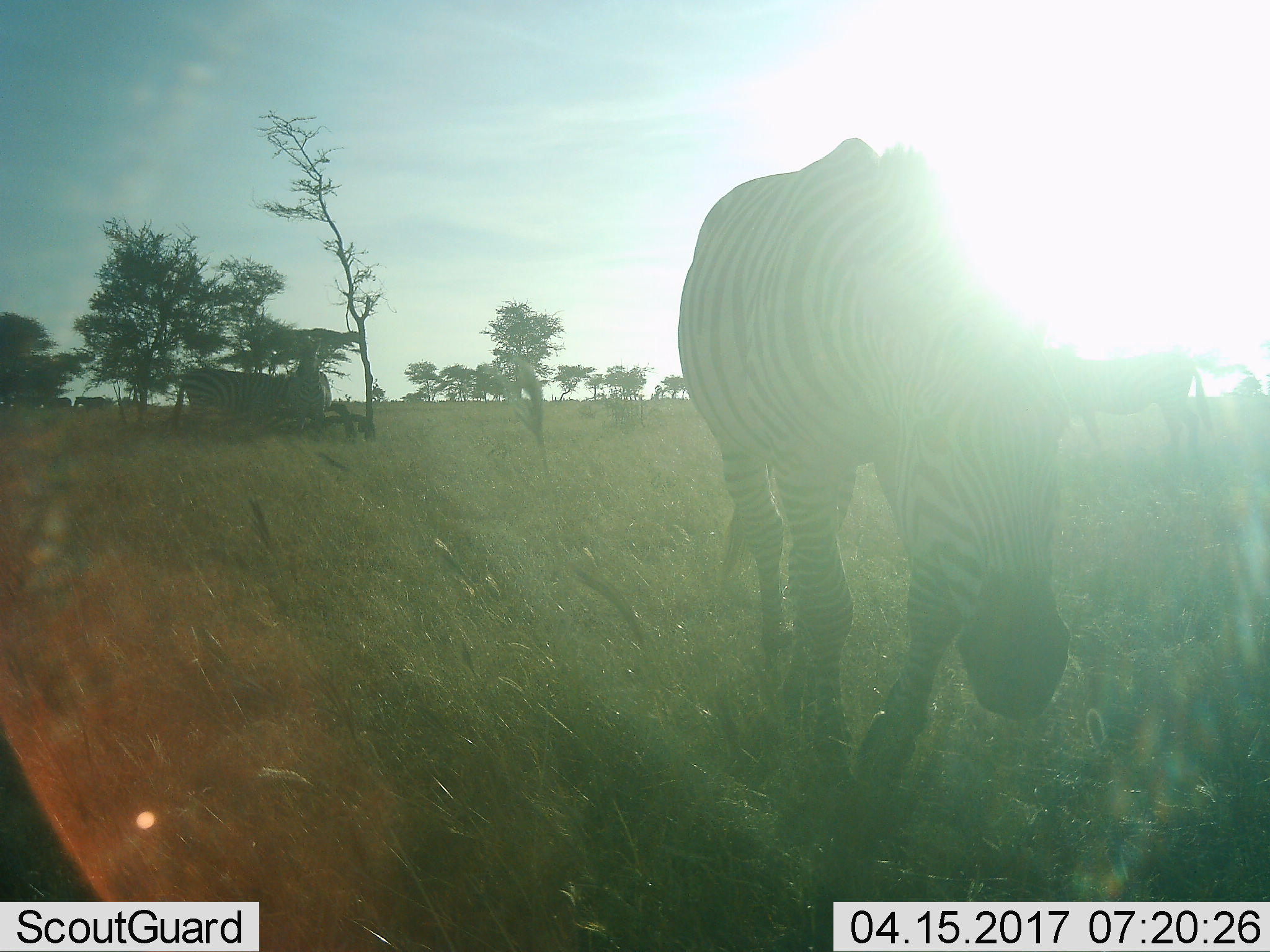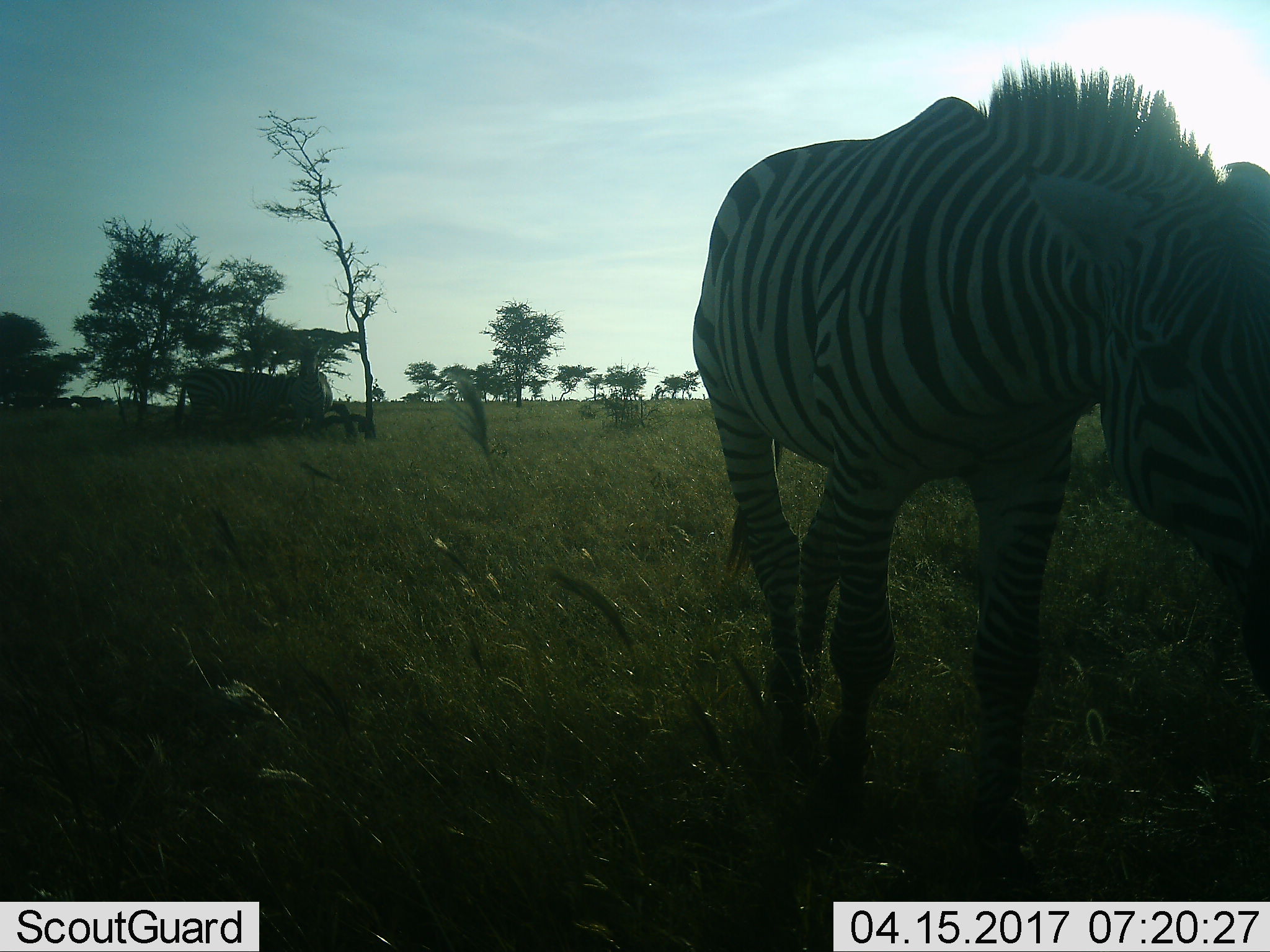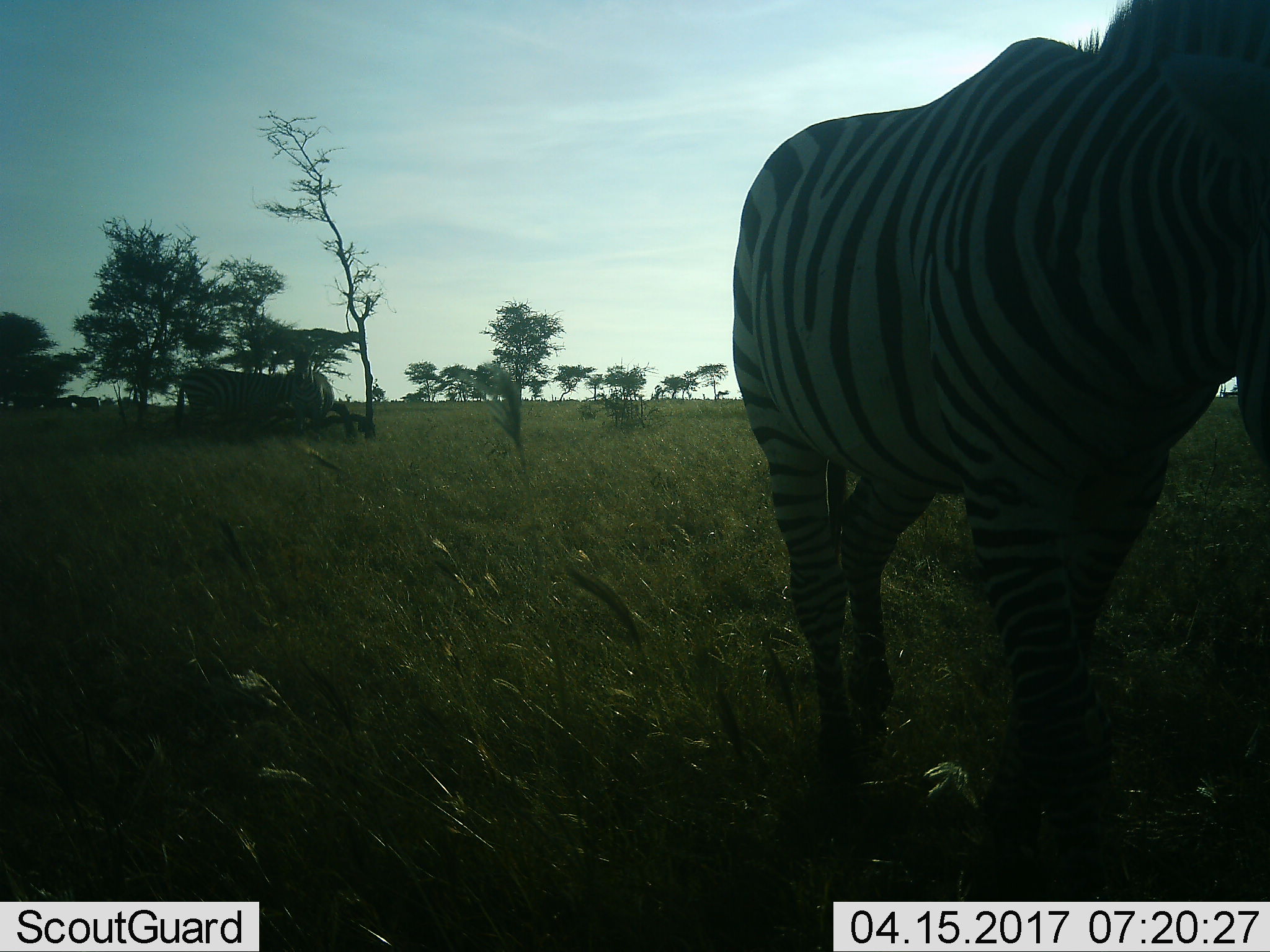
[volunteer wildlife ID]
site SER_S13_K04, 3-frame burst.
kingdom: Animalia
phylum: Chordata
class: Mammalia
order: Perissodactyla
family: Equidae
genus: Equus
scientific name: Equus quagga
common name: plains zebra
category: zebraplains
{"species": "zebraplains (plains zebra) (Equus quagga)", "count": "3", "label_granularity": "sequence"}